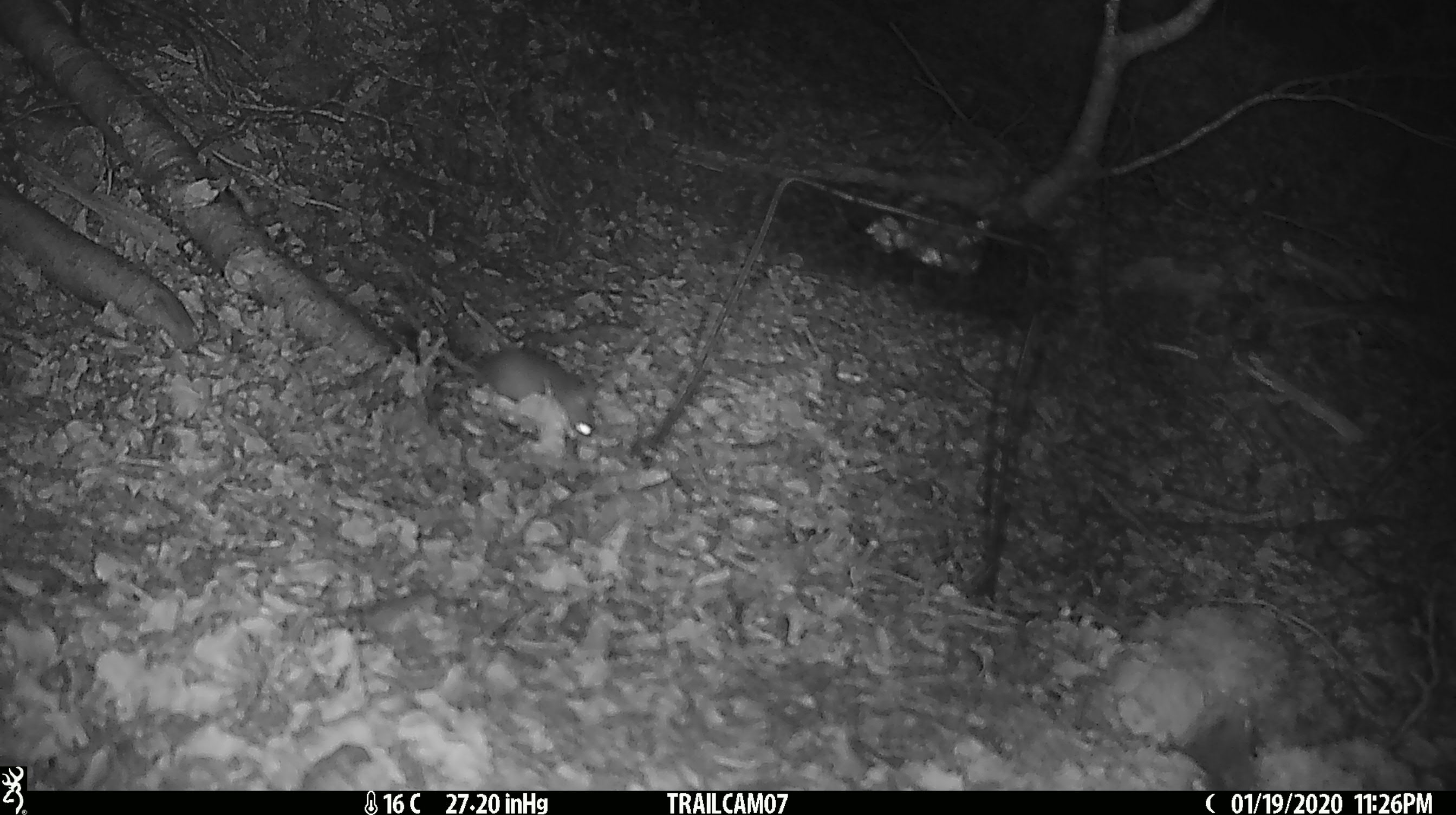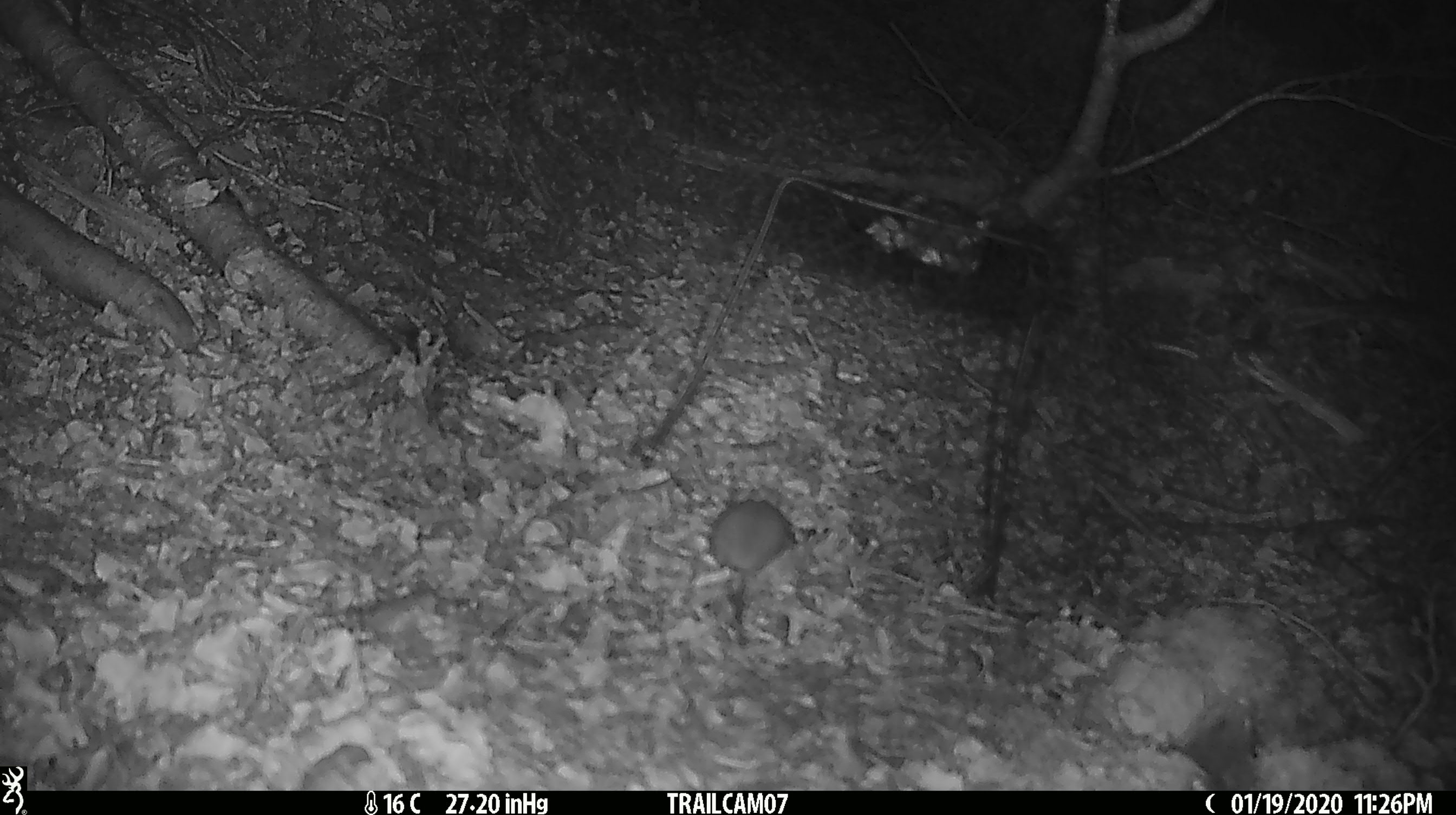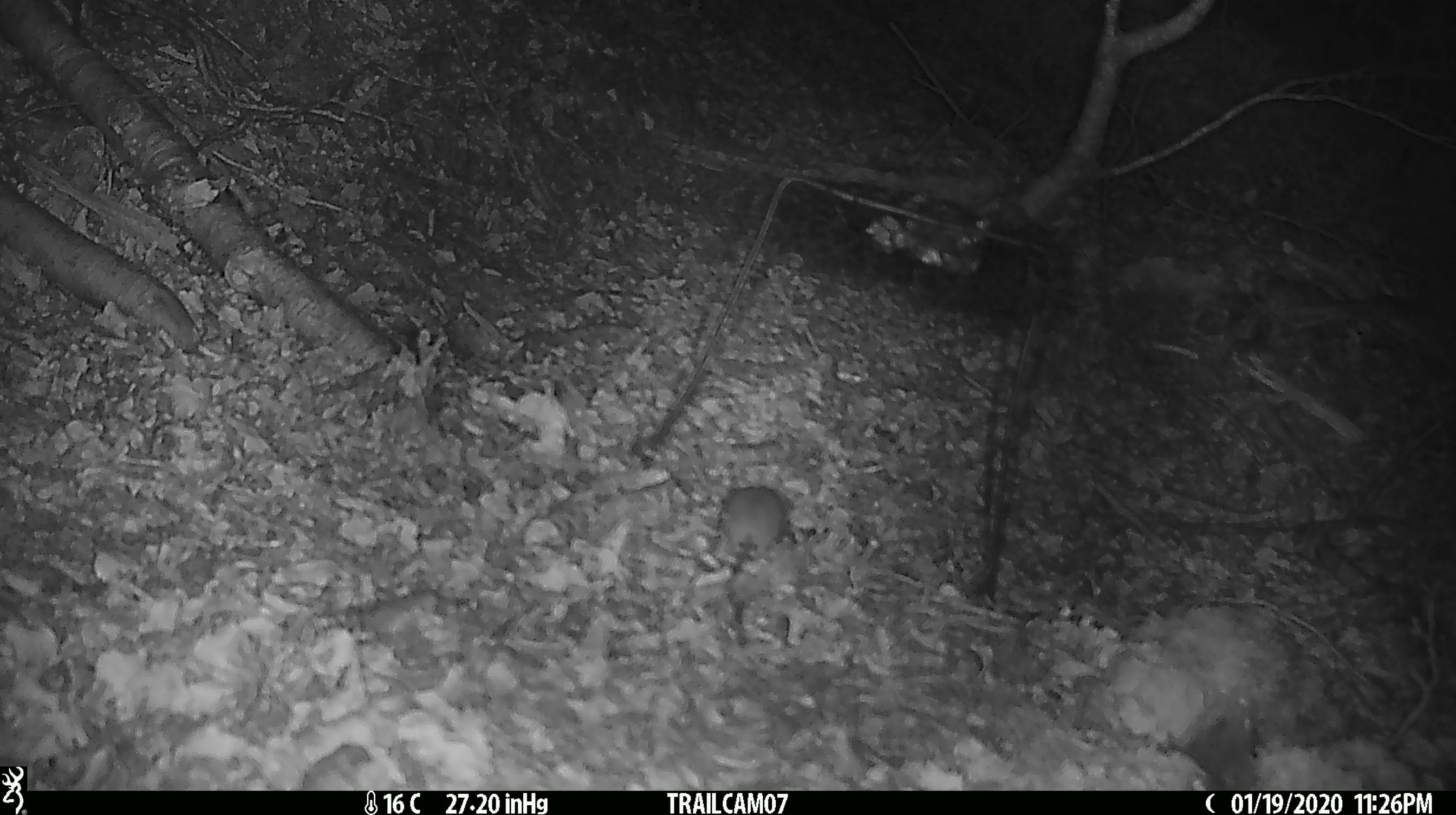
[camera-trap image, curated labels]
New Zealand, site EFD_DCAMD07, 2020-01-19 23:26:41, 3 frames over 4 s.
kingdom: Animalia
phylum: Chordata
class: Mammalia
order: Rodentia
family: Muridae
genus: Mus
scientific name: Mus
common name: mouse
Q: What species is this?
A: Mouse (Mus).